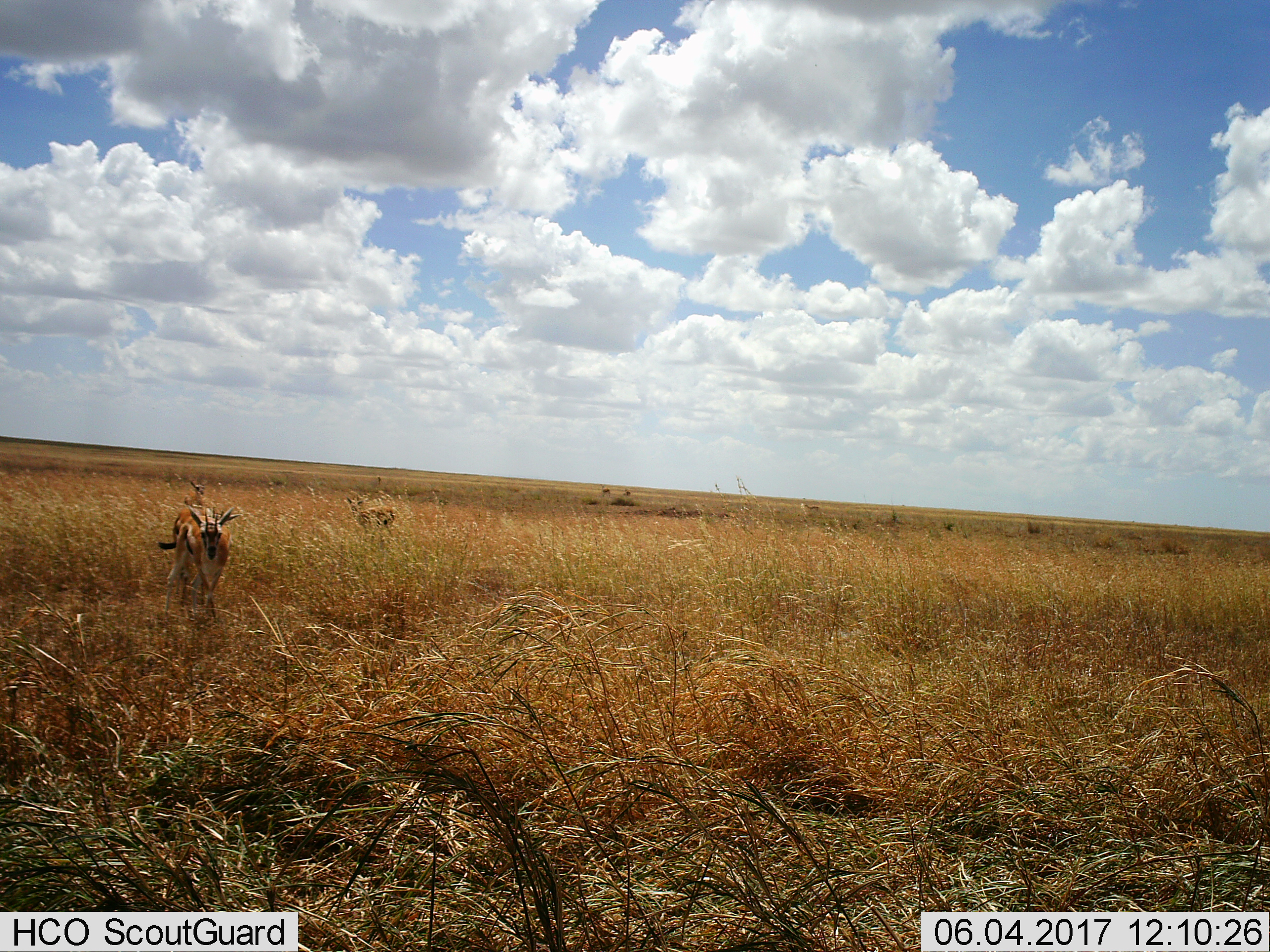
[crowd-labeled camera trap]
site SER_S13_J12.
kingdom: Animalia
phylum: Chordata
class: Mammalia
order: Artiodactyla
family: Bovidae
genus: Eudorcas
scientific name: Eudorcas thomsonii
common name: thomson's gazelle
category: gazellethomsons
Gazellethomsons (thomson's gazelle) (Eudorcas thomsonii), count 5. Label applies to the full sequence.